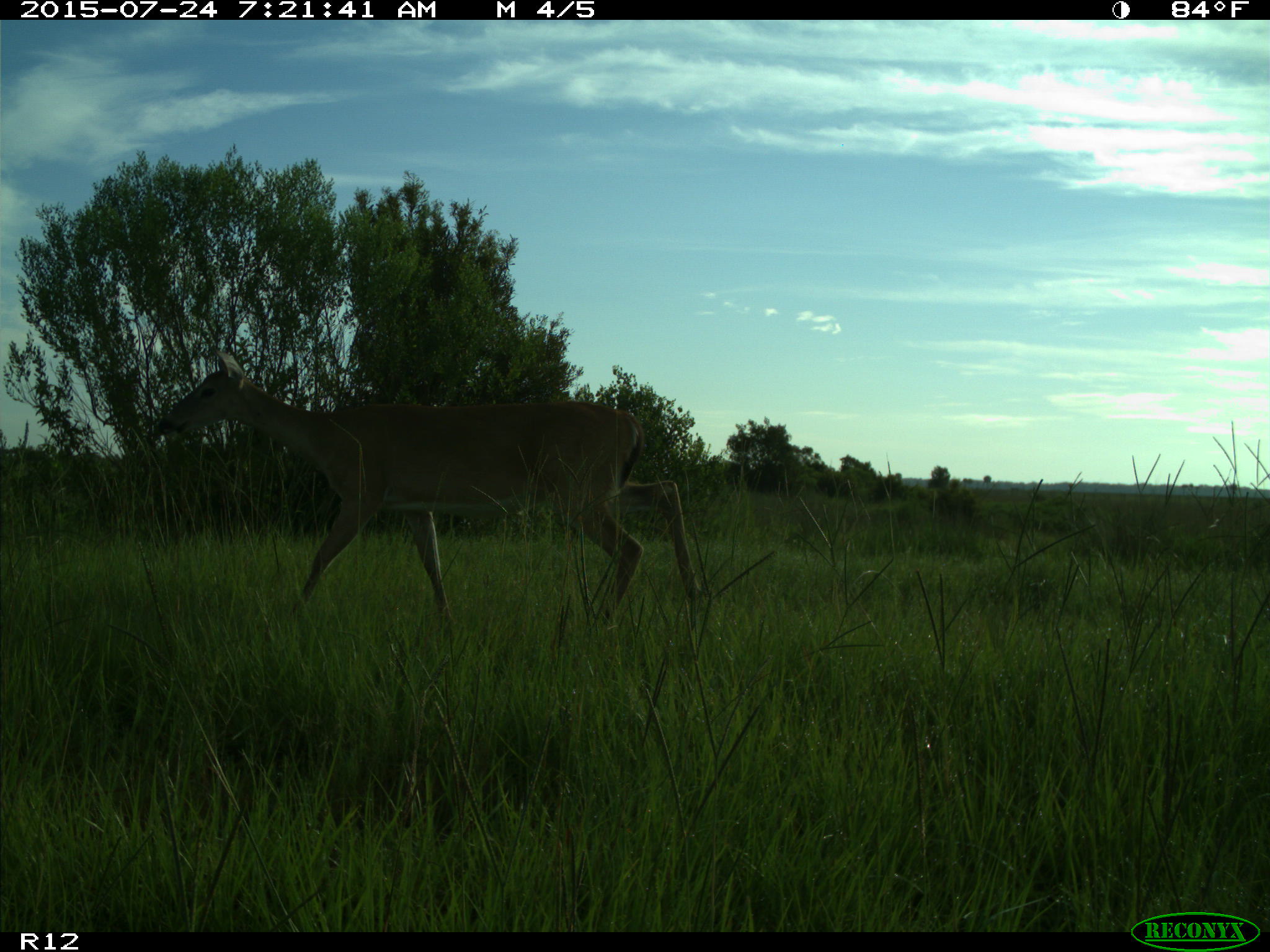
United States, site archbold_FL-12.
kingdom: Animalia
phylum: Chordata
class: Mammalia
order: Artiodactyla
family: Cervidae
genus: Odocoileus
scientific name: Odocoileus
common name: deer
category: unidentified deer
Unidentified deer (deer) (Odocoileus).